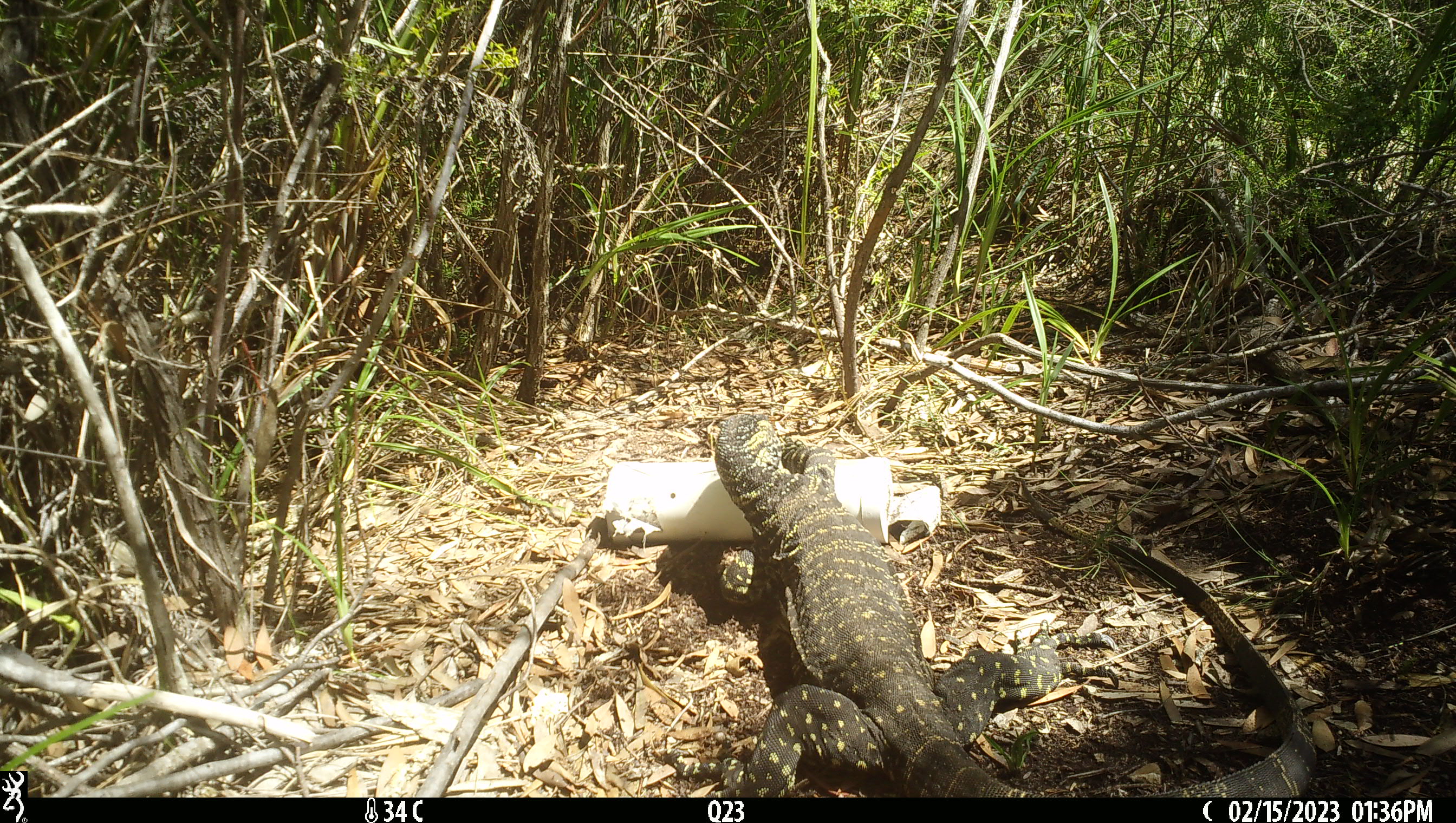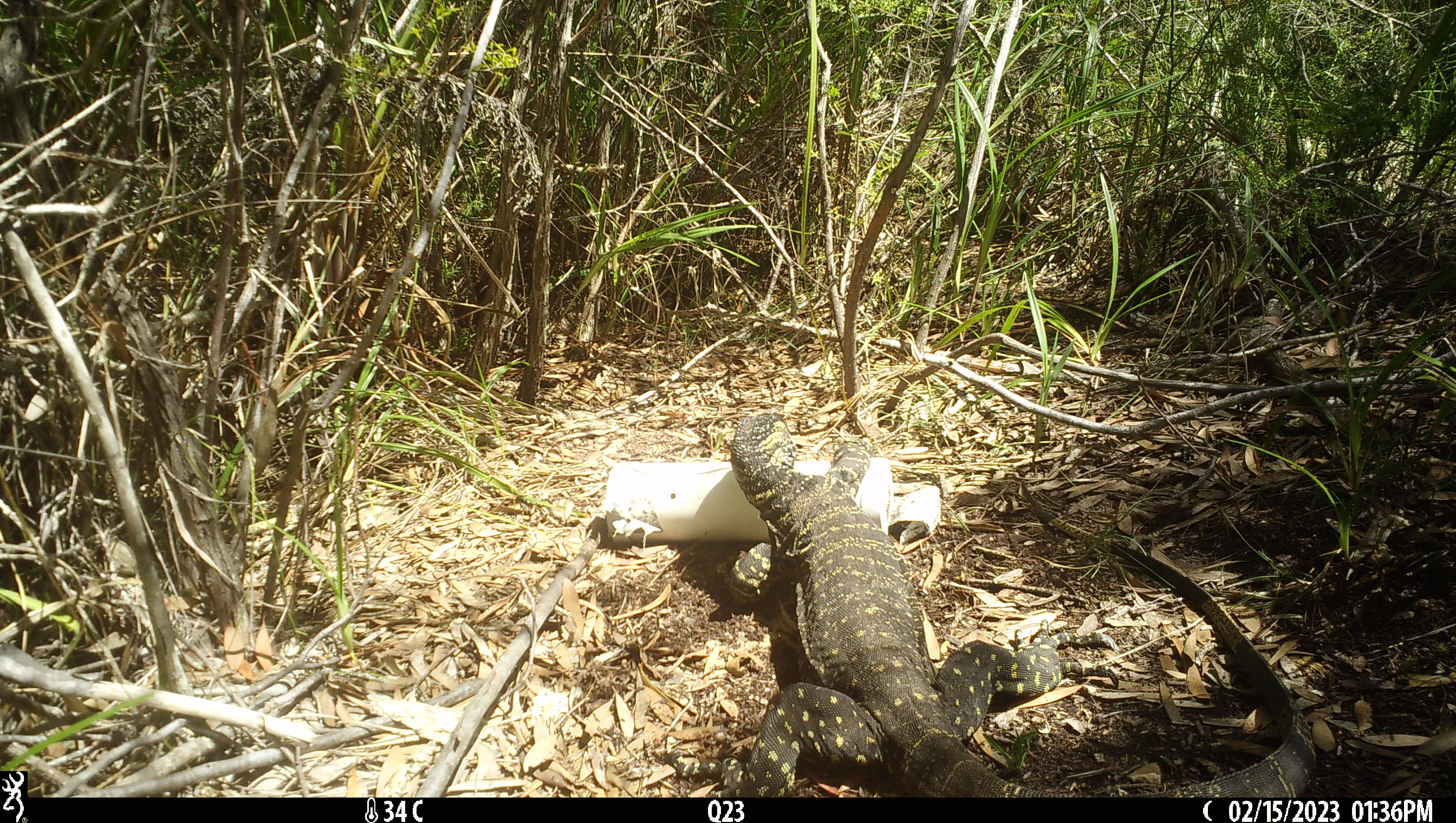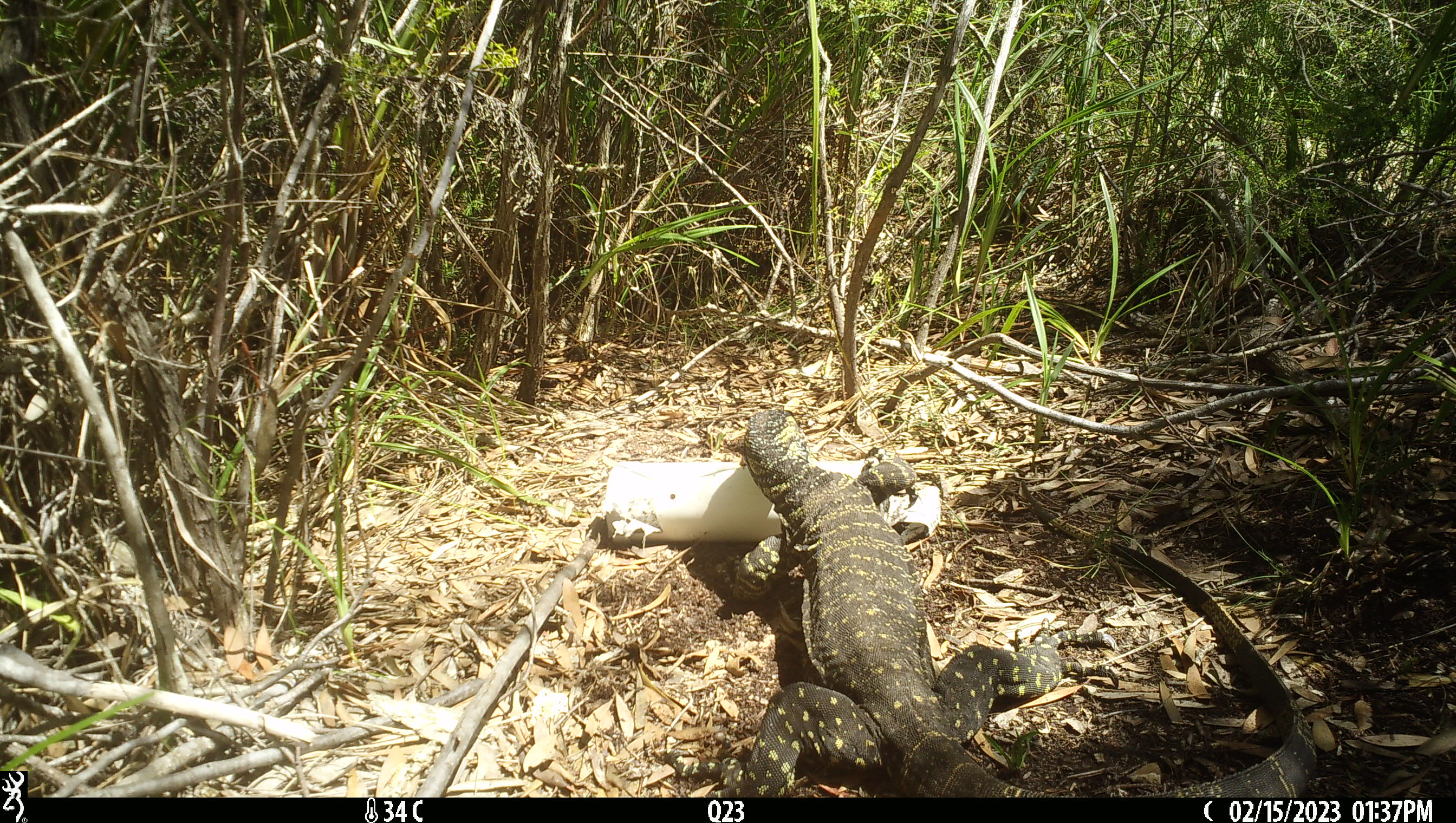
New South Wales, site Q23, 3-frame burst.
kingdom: Animalia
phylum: Chordata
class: Reptilia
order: Squamata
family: Varanidae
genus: Varanus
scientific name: Varanus varius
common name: lace monitor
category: goanna